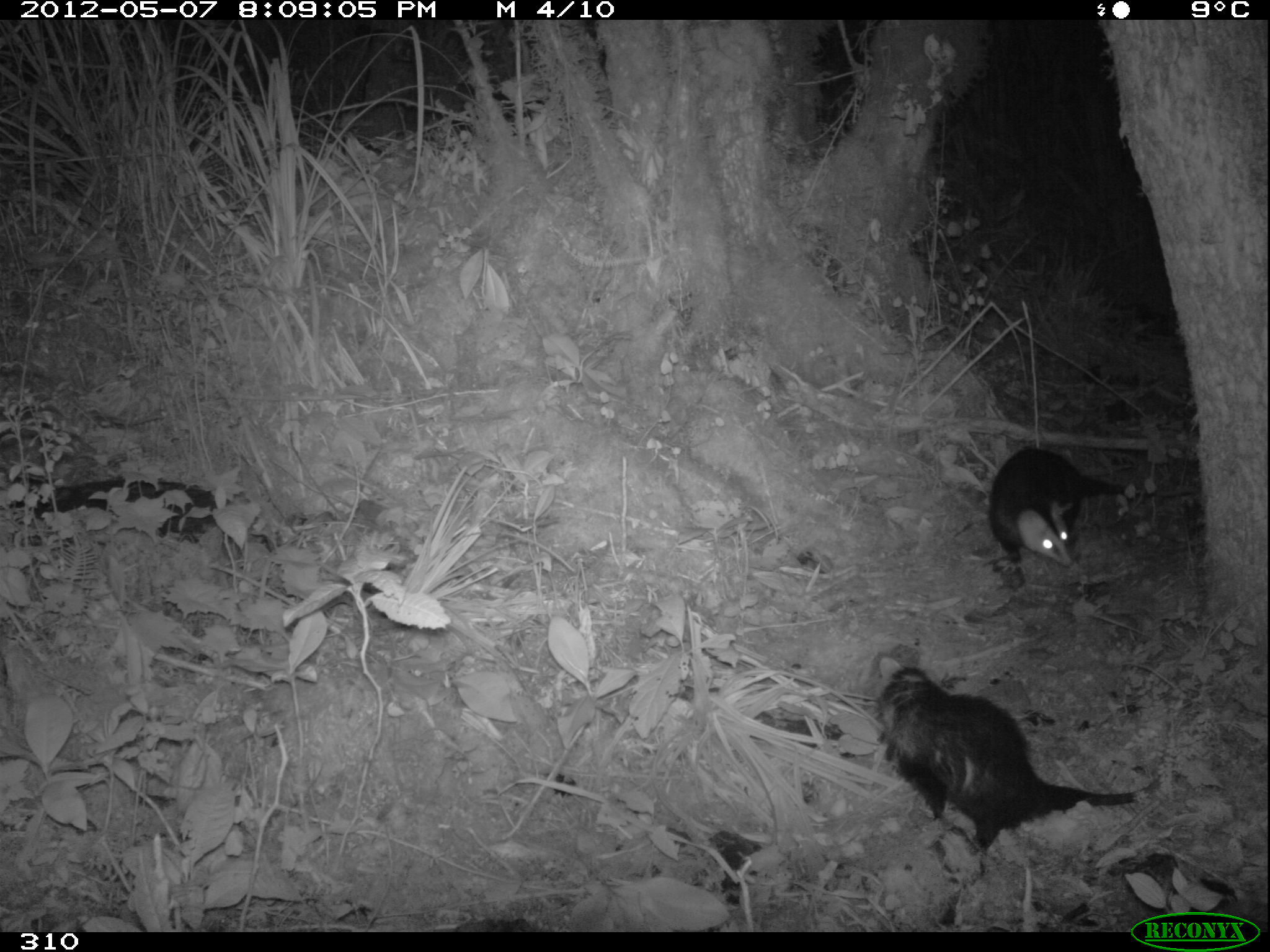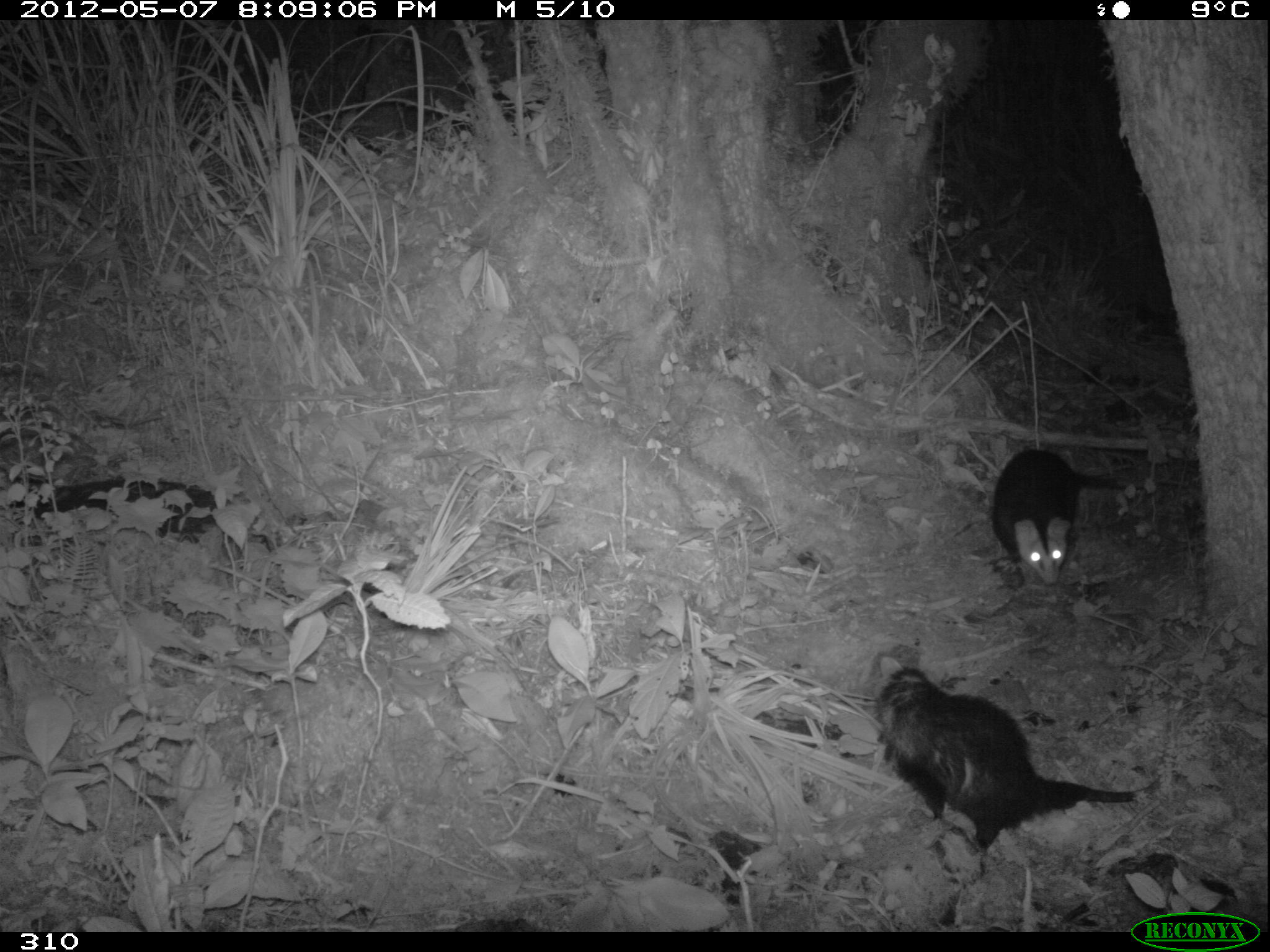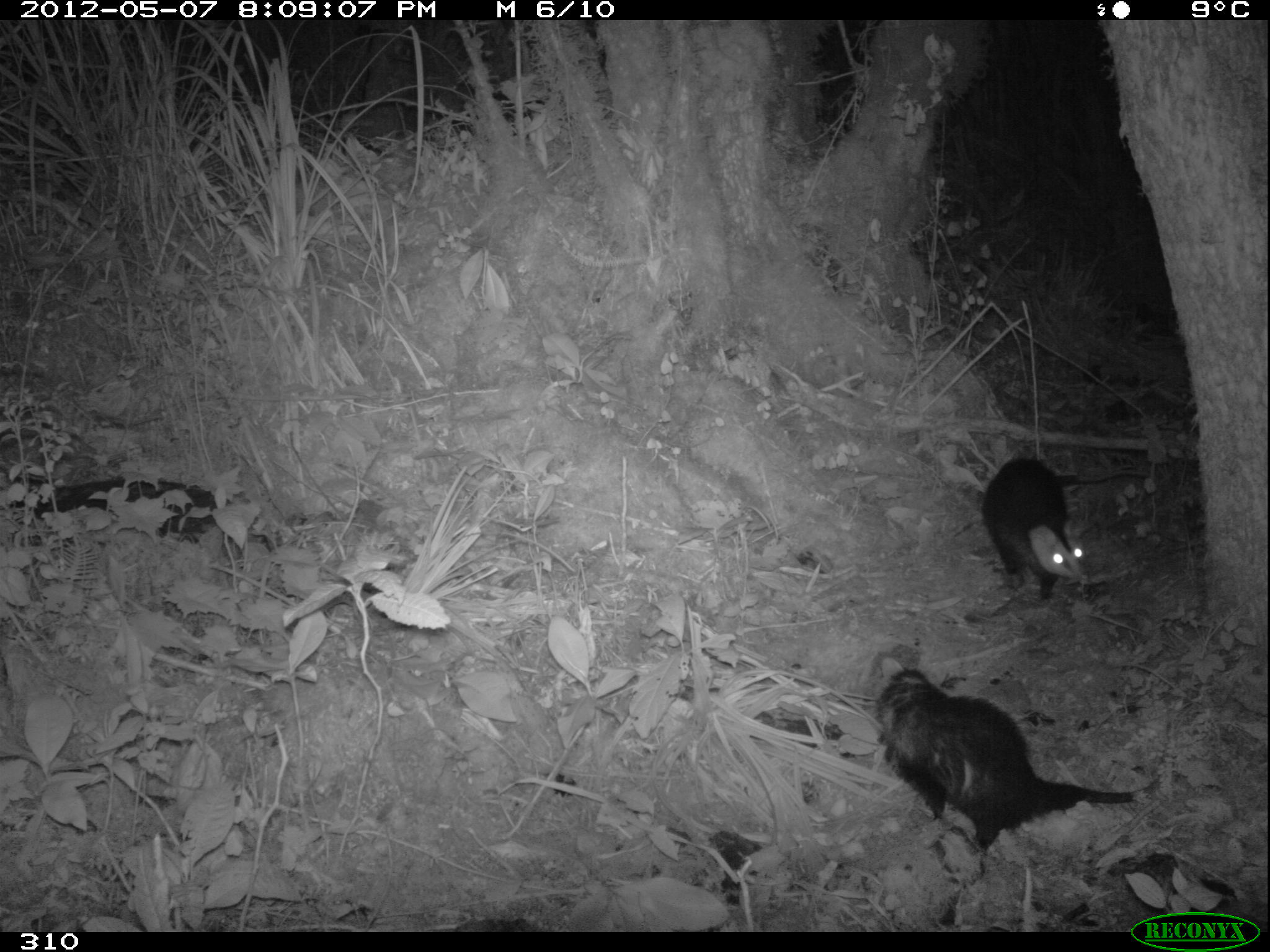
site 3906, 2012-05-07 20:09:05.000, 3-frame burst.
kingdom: Animalia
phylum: Chordata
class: Mammalia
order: Didelphimorphia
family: Didelphidae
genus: Didelphis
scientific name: Didelphis pernigra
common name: andean white-eared opossum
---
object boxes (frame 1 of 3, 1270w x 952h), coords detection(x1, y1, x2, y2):
didelphis pernigra: detection(872, 655, 1167, 874); detection(991, 448, 1198, 569)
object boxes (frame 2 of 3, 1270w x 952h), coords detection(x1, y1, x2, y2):
didelphis pernigra: detection(876, 656, 1166, 853); detection(991, 443, 1145, 590)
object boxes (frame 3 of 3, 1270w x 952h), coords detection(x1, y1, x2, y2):
didelphis pernigra: detection(870, 648, 1175, 855); detection(979, 452, 1151, 601)